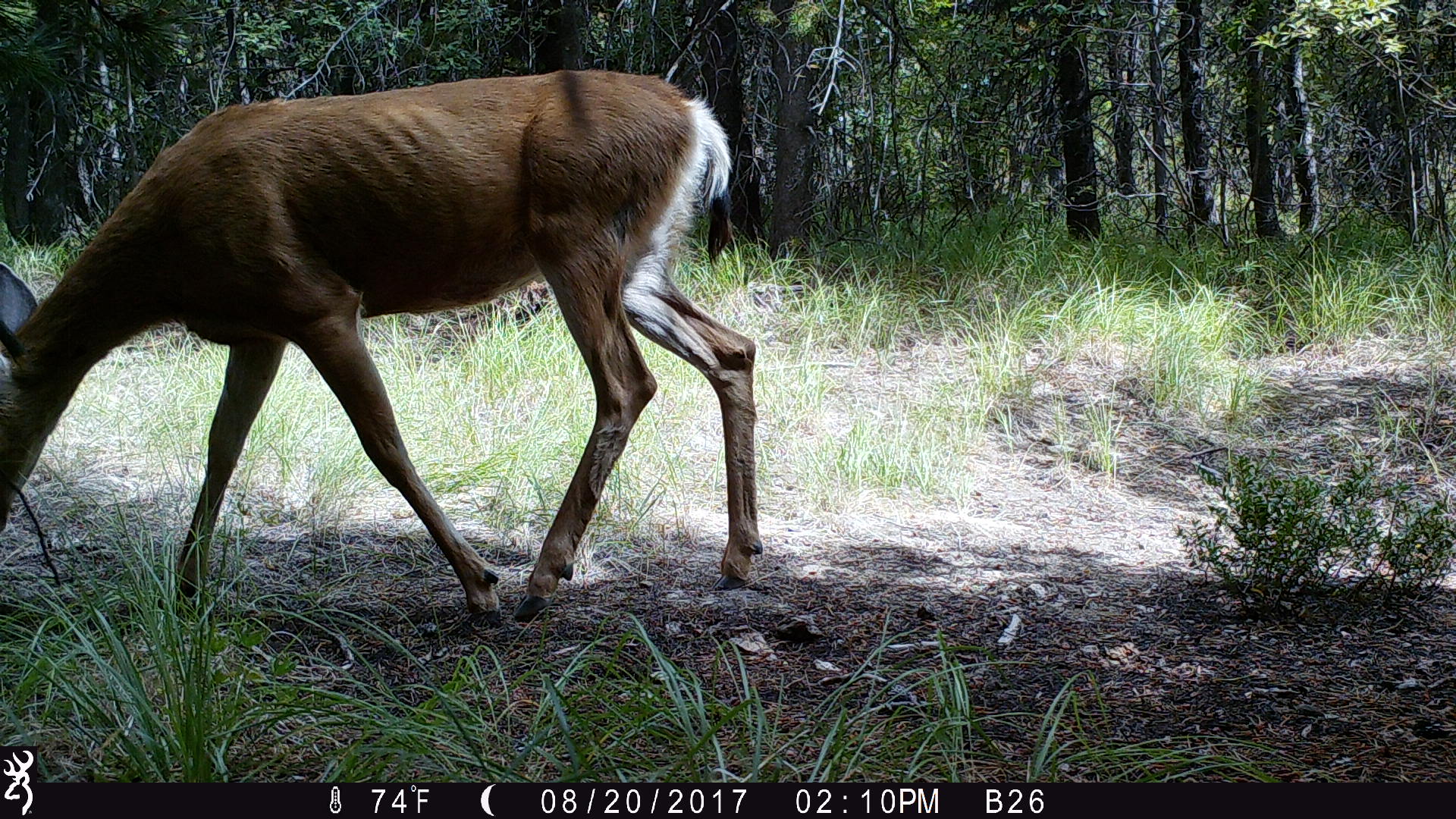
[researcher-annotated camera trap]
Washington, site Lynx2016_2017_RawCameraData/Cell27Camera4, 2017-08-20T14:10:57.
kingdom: Animalia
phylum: Chordata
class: Mammalia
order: Artiodactyla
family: Cervidae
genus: Odocoileus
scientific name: Odocoileus hemionus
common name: mule deer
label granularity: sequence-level